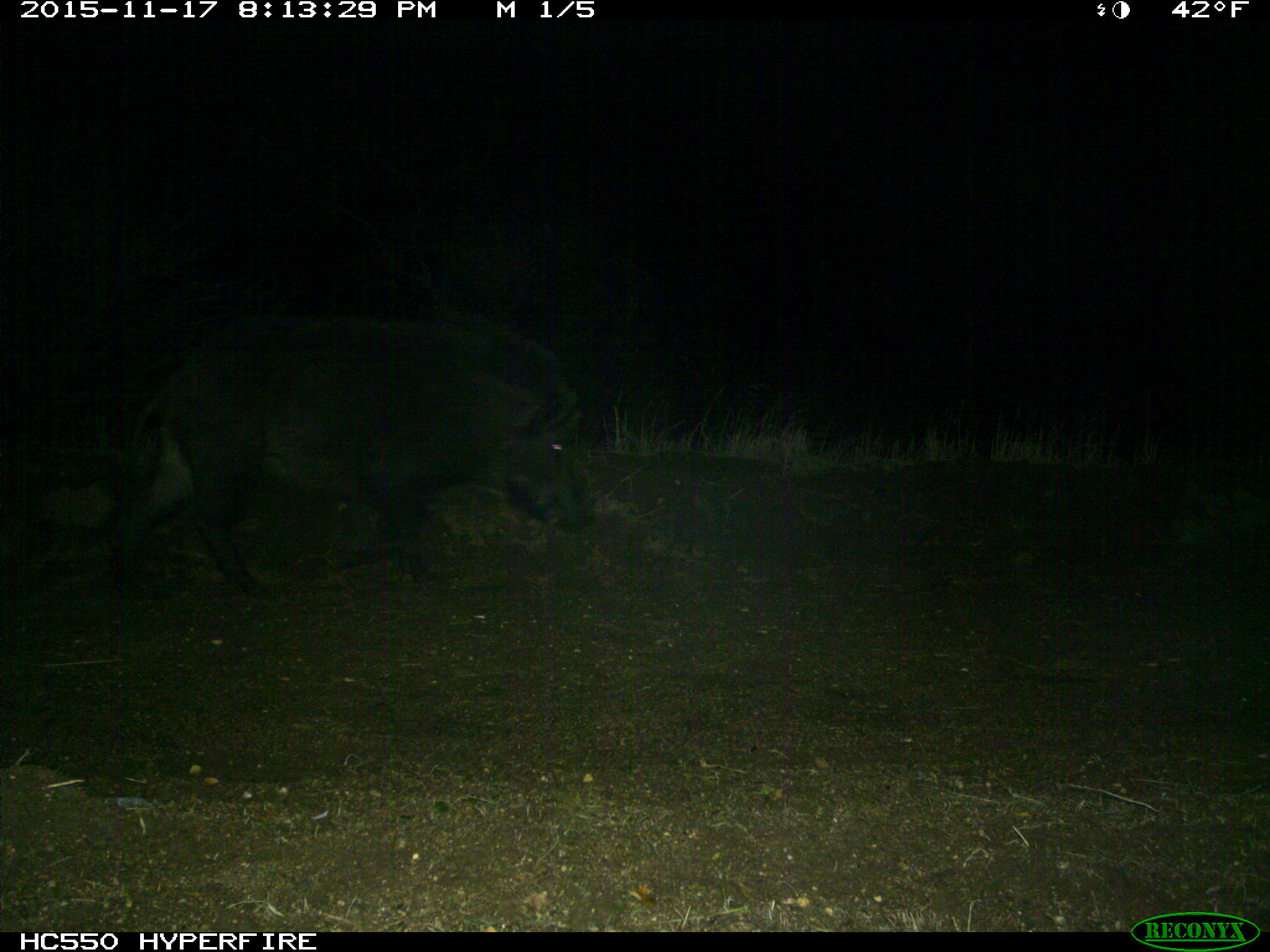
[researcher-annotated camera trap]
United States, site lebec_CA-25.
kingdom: Animalia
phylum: Chordata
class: Mammalia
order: Artiodactyla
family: Suidae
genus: Sus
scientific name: Sus scrofa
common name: wild boar